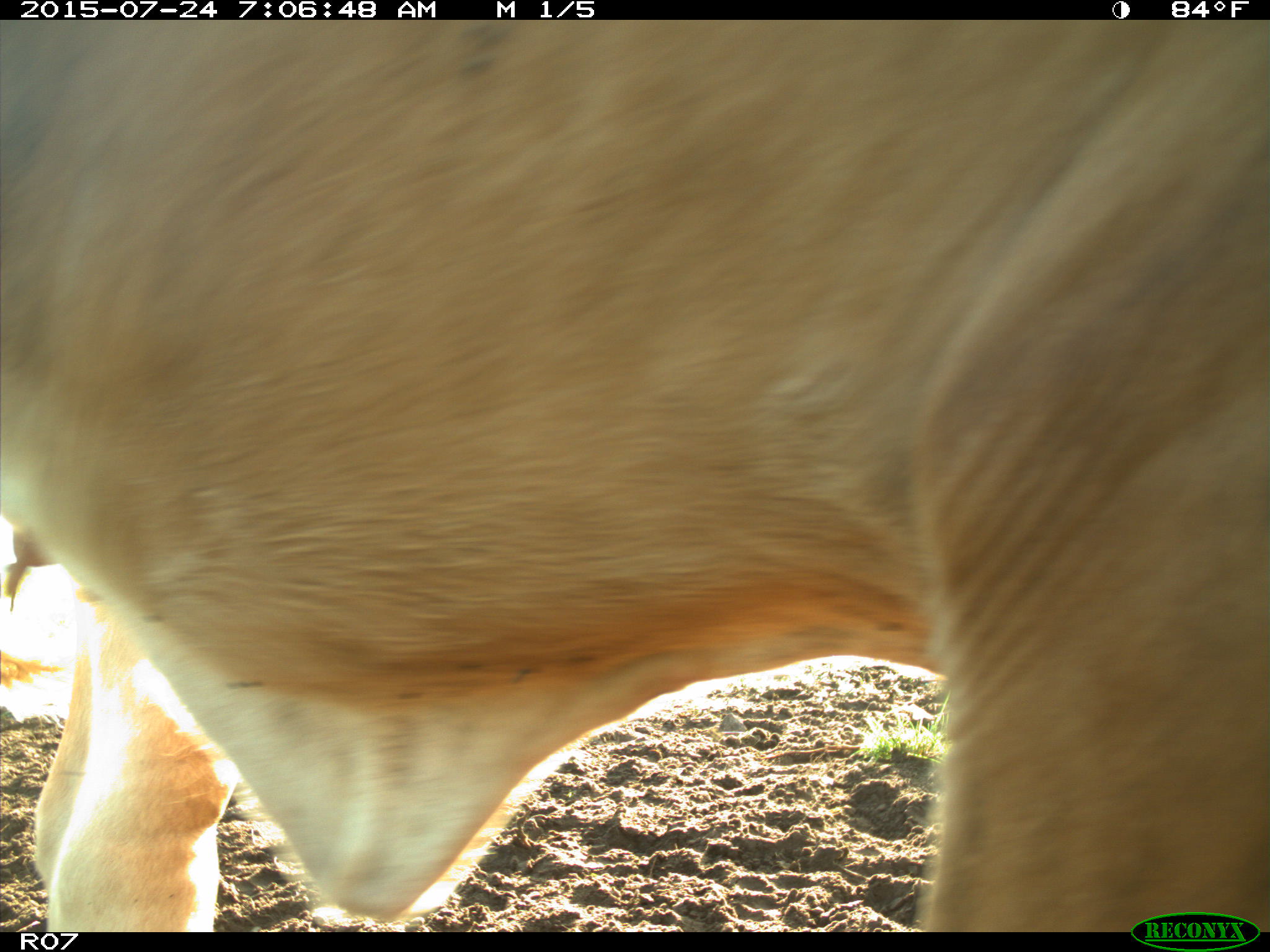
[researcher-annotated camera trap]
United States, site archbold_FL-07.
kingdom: Animalia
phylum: Chordata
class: Mammalia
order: Artiodactyla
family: Bovidae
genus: Bos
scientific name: Bos taurus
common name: domestic cow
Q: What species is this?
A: Bos taurus (domestic cow).